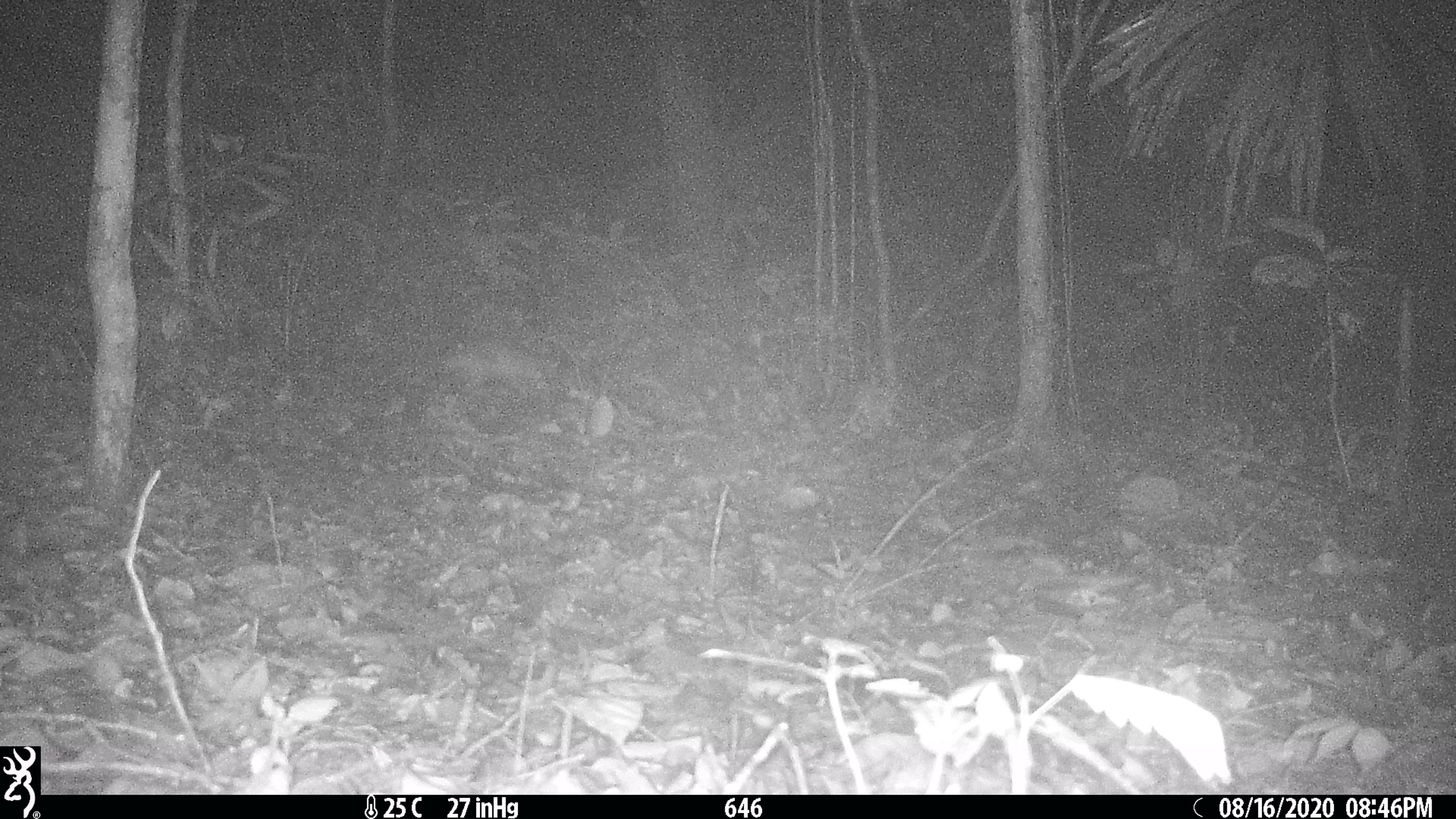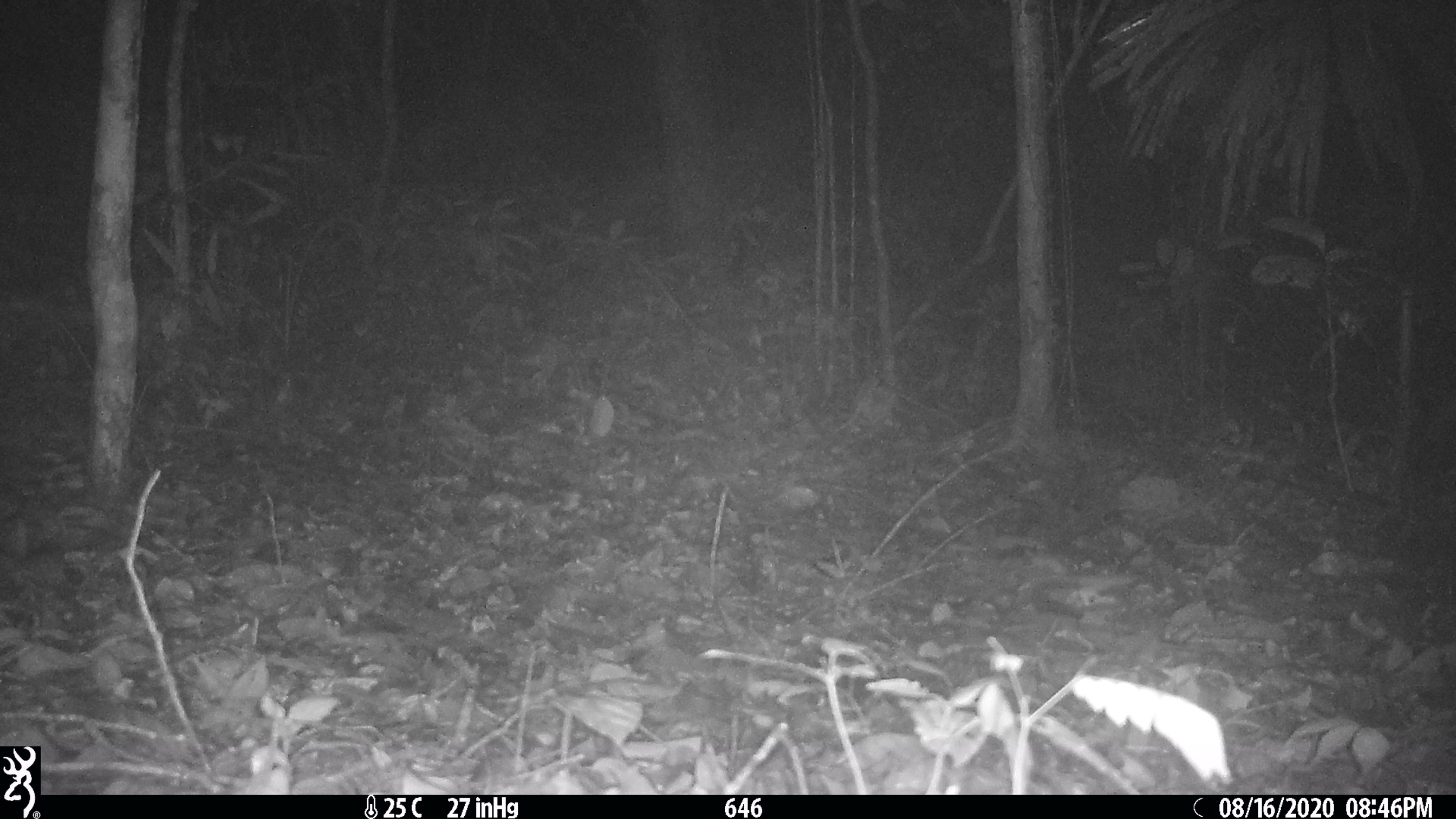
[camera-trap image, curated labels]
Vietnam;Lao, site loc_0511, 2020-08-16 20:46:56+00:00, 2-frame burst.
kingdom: Animalia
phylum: Chordata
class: Mammalia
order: Rodentia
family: Hystricidae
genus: Atherurus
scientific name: Atherurus macrourus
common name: asiatic brush-tailed porcupine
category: asiatic brush tailed porcupine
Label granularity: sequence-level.